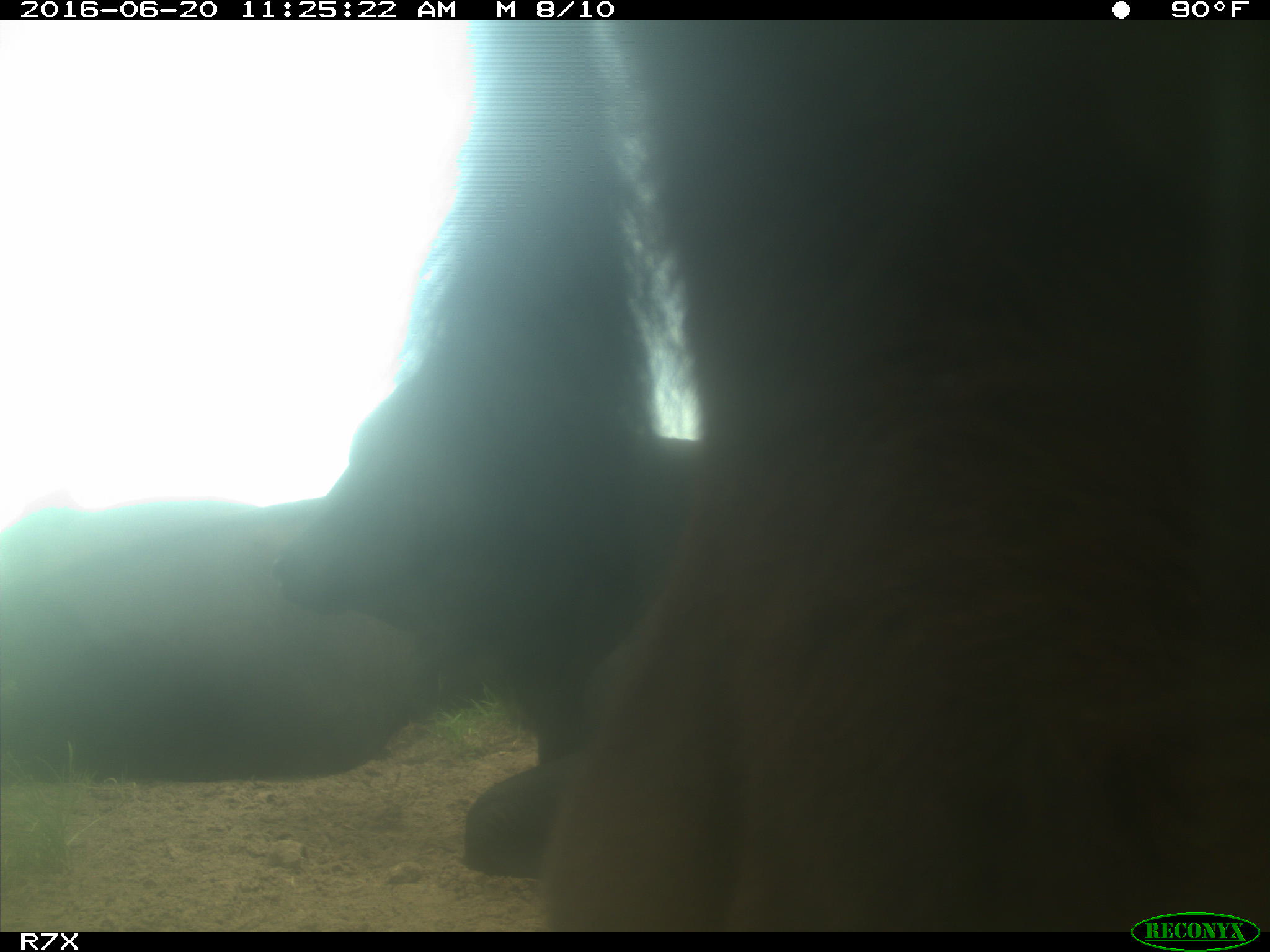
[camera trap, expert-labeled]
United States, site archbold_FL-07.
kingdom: Animalia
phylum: Chordata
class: Mammalia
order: Artiodactyla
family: Bovidae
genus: Bos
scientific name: Bos taurus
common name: domestic cow